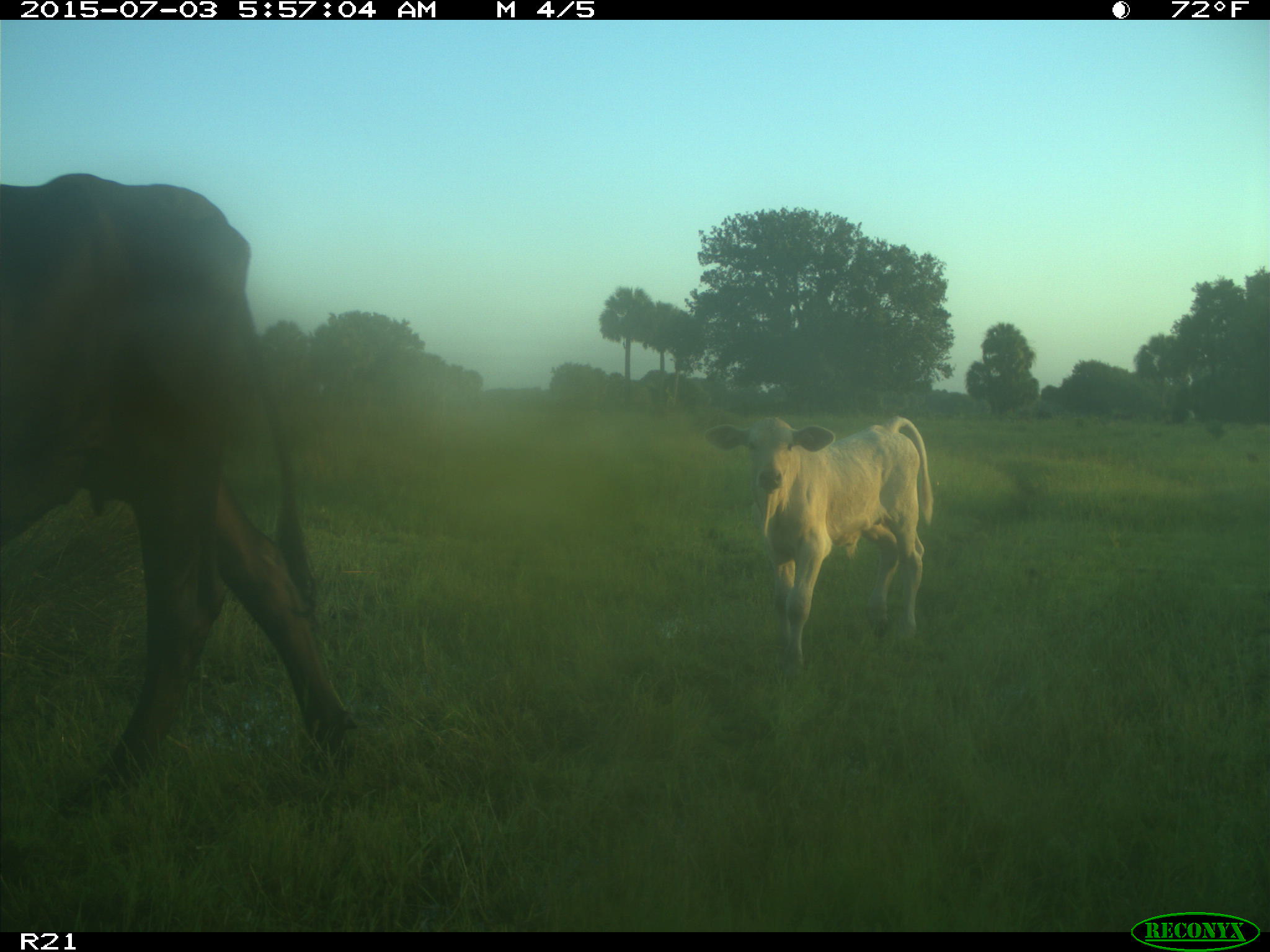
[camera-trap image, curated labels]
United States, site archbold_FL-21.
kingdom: Animalia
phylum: Chordata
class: Mammalia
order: Artiodactyla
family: Bovidae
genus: Bos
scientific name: Bos taurus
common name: domestic cow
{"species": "Bos taurus (domestic cow)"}